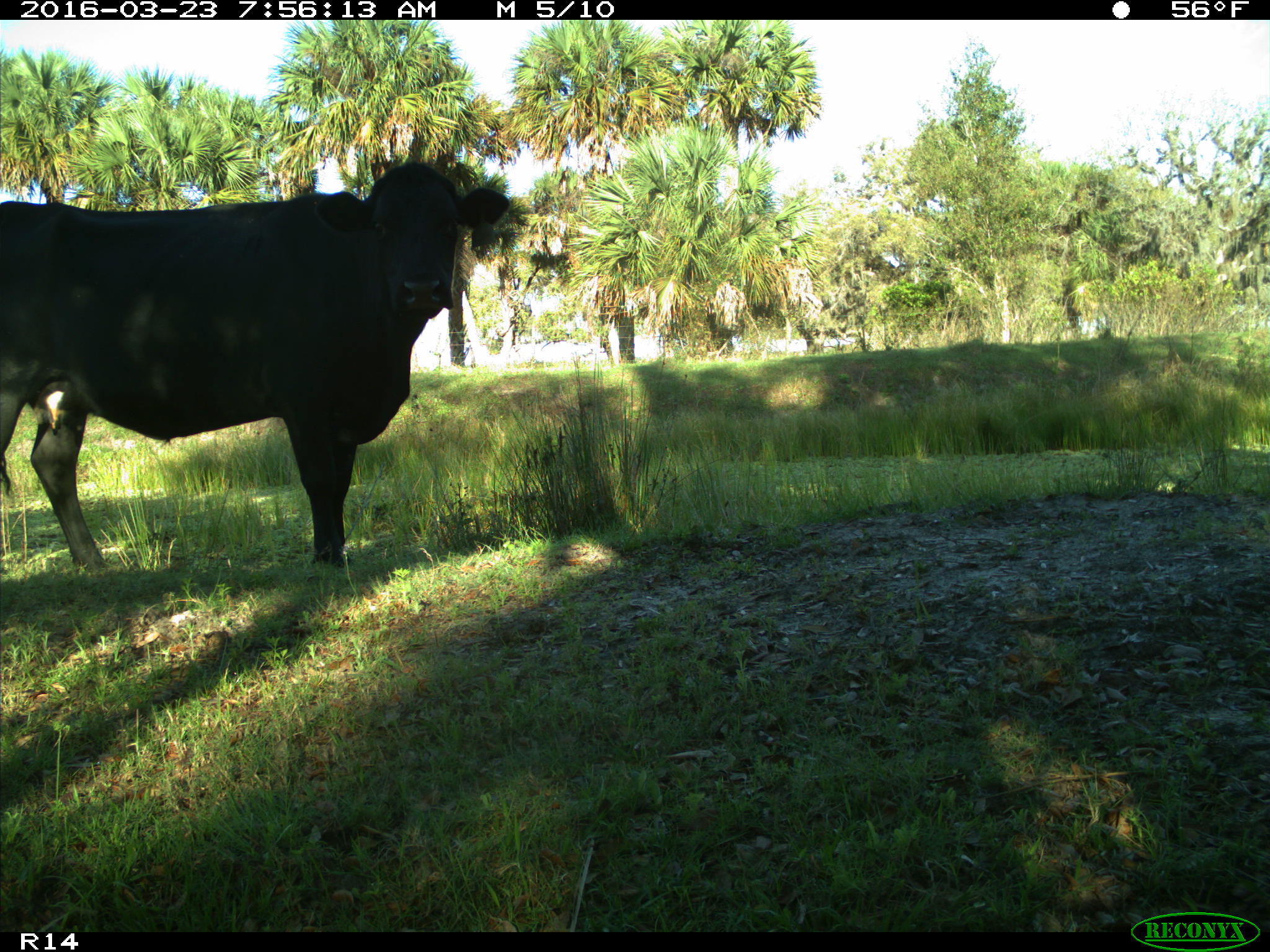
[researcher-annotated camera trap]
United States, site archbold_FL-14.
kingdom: Animalia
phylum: Chordata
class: Mammalia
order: Artiodactyla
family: Bovidae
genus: Bos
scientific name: Bos taurus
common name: domestic cow